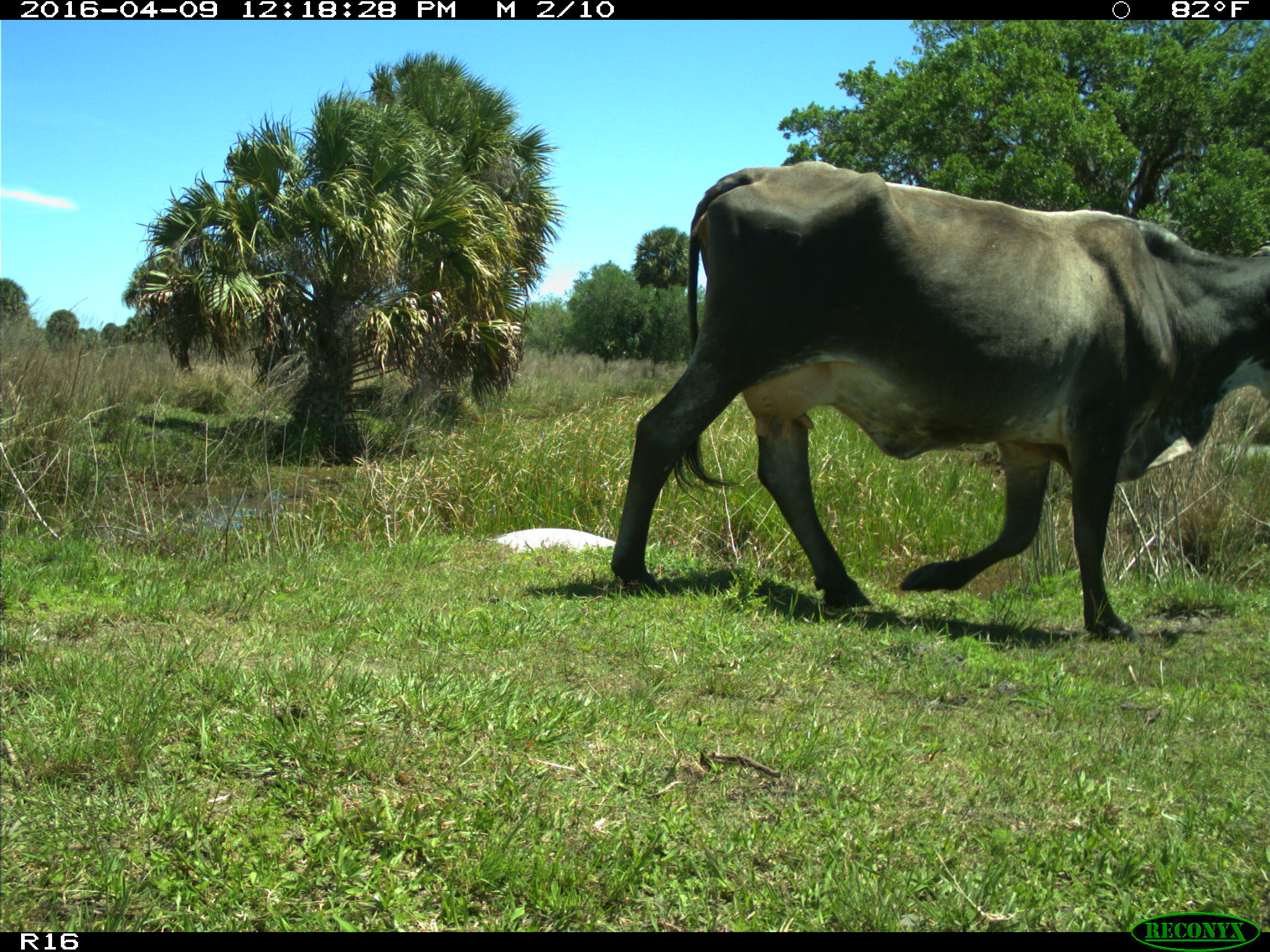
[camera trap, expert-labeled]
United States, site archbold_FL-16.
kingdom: Animalia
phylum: Chordata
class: Mammalia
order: Artiodactyla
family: Bovidae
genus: Bos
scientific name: Bos taurus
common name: domestic cow